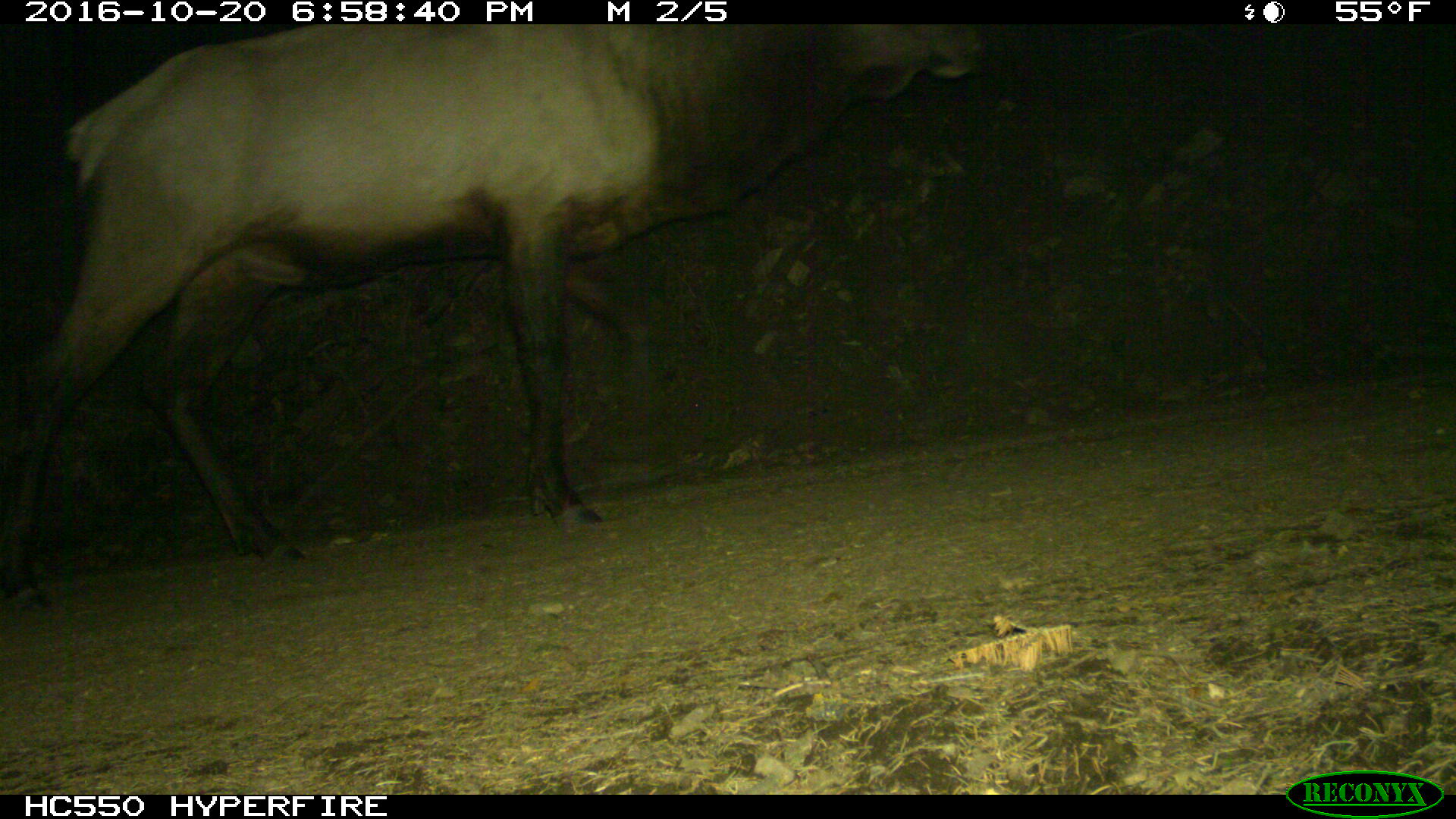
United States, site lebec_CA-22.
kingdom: Animalia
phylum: Chordata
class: Mammalia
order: Artiodactyla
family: Cervidae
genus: Cervus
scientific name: Cervus canadensis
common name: elk